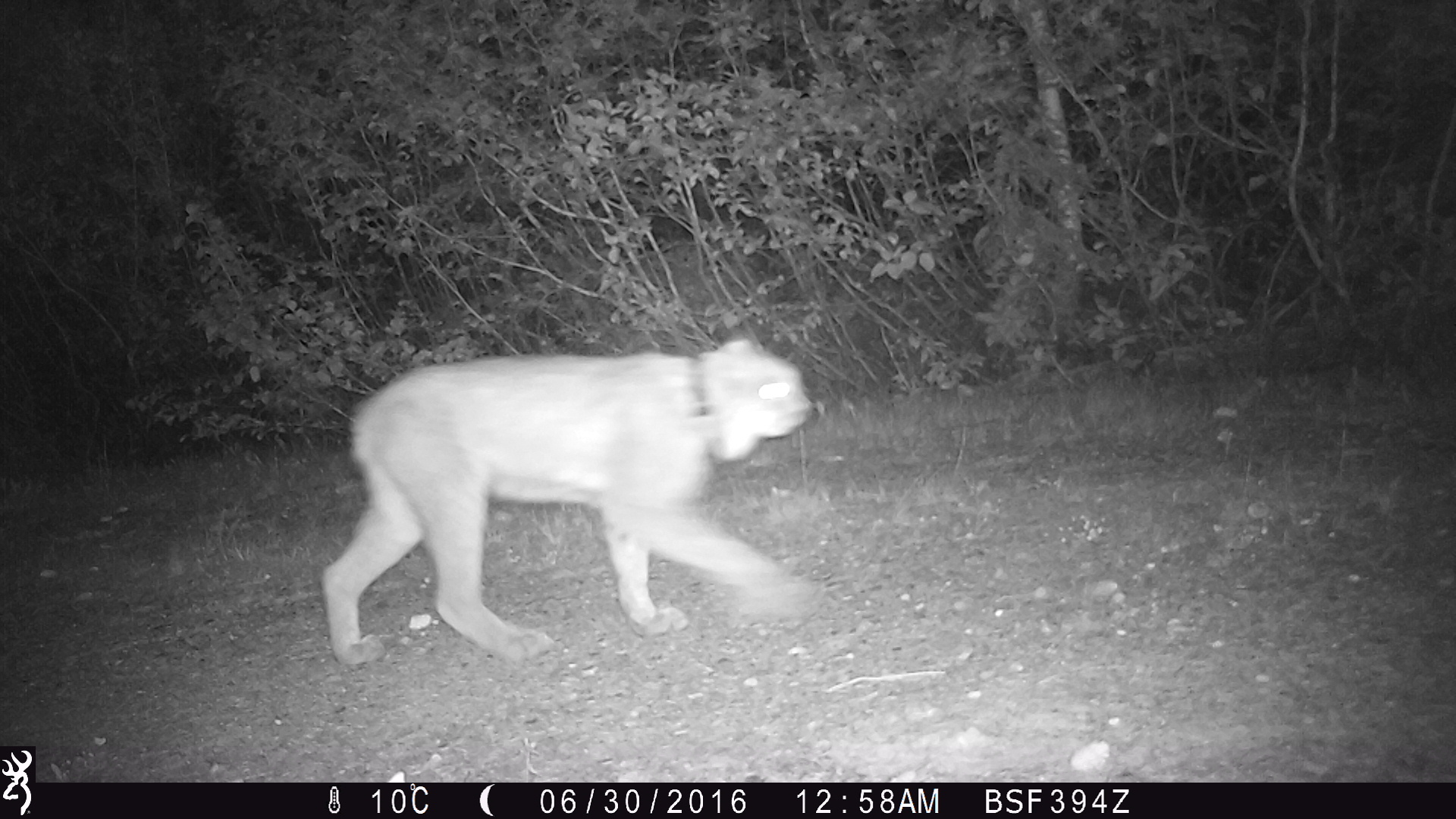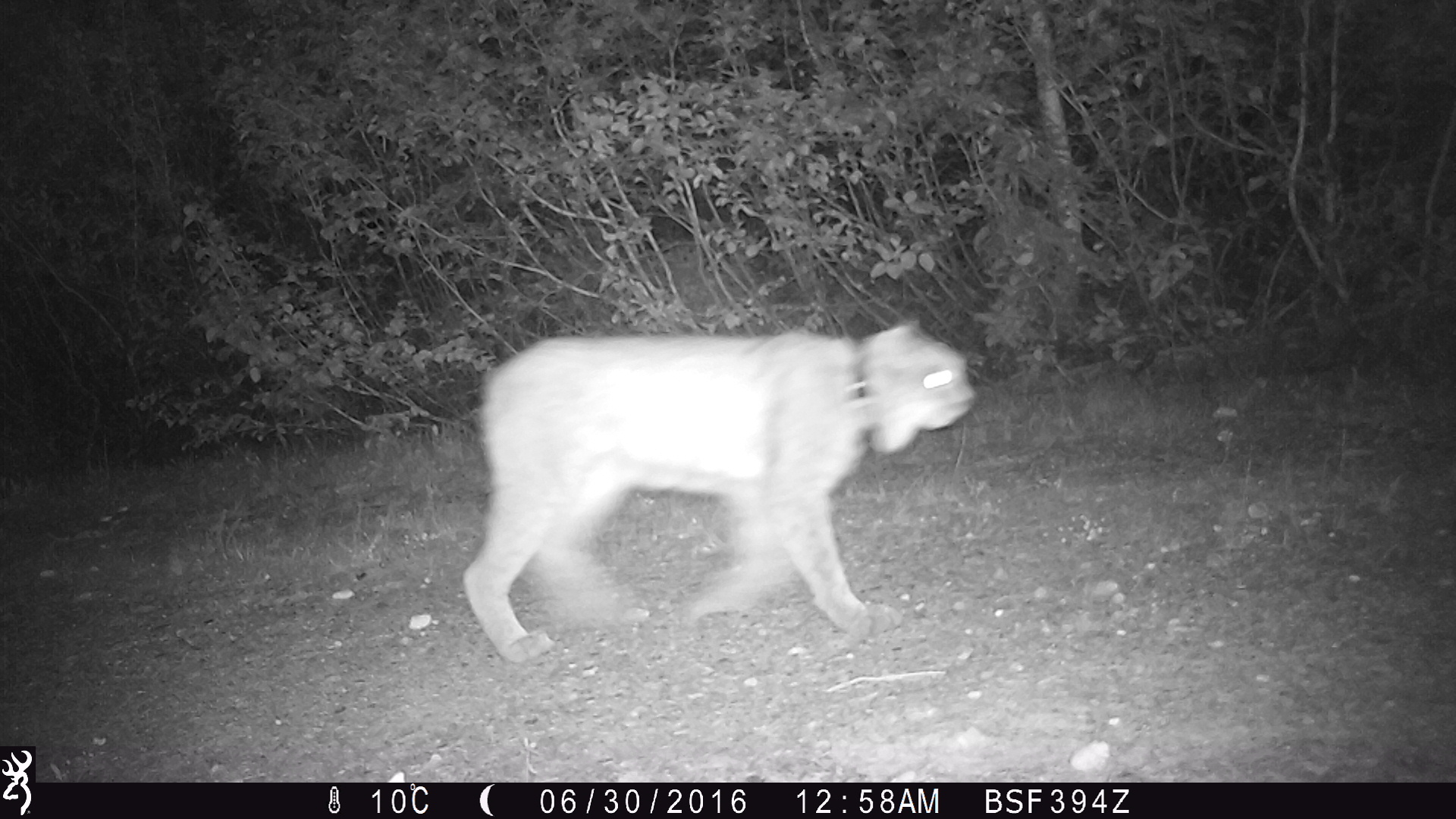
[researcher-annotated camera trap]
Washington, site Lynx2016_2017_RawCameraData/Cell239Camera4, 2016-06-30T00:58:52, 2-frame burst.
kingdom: Animalia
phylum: Chordata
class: Mammalia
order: Carnivora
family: Felidae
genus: Lynx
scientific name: Lynx canadensis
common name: canada lynx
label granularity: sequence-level